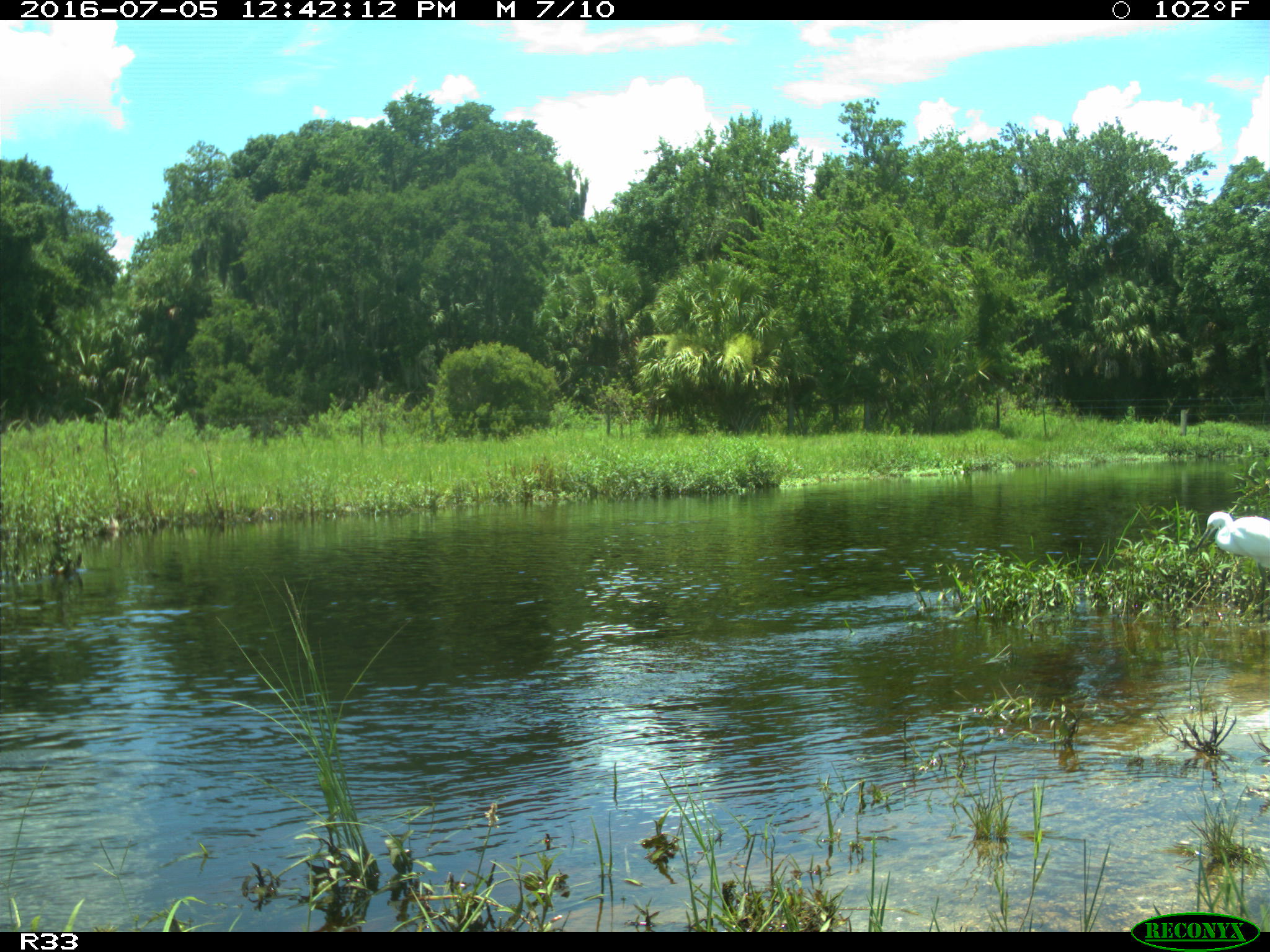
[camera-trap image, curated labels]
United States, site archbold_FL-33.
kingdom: Animalia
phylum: Chordata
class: Aves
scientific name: Aves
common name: birds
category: unidentified bird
Unidentified bird (birds) (Aves).